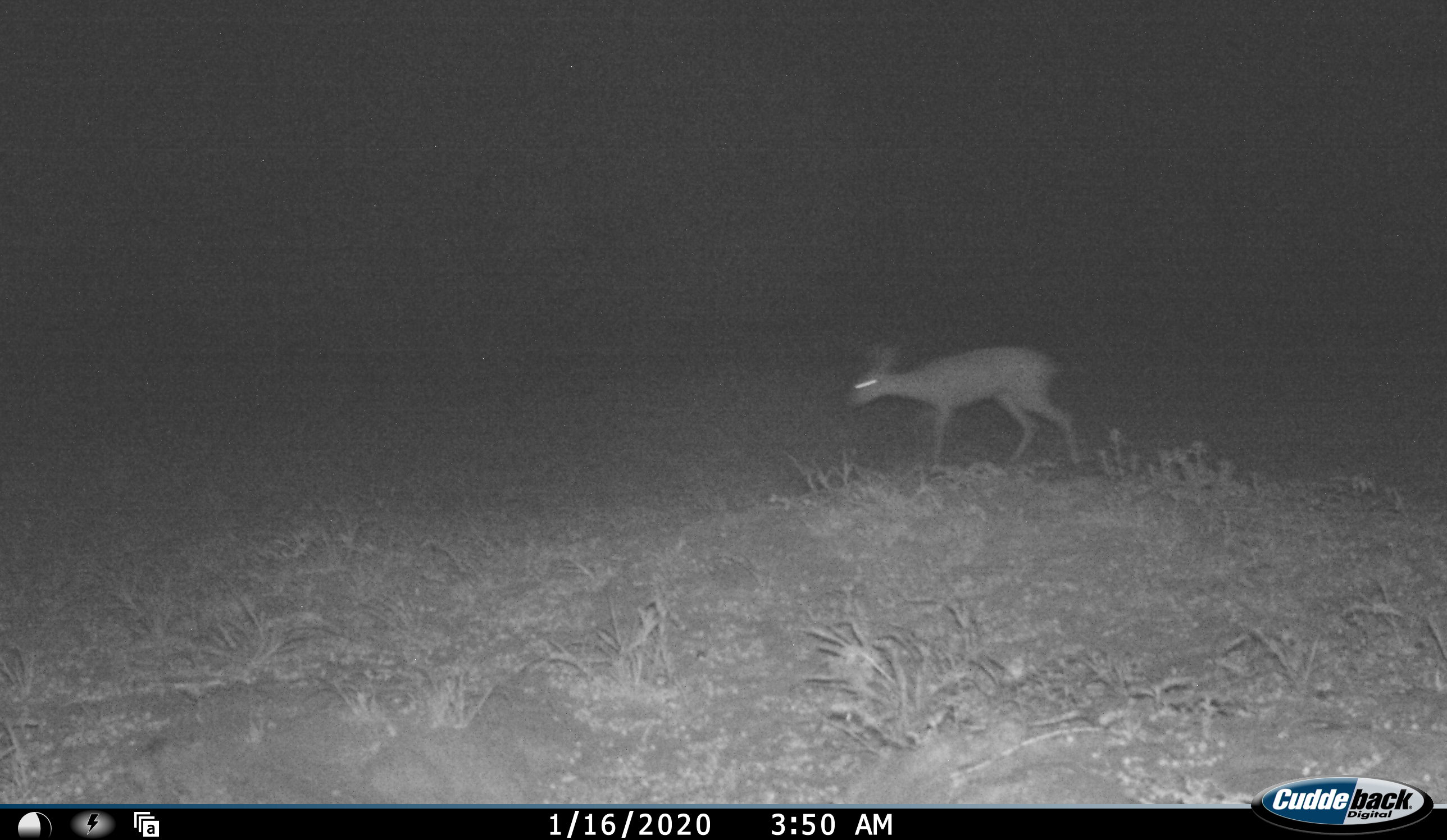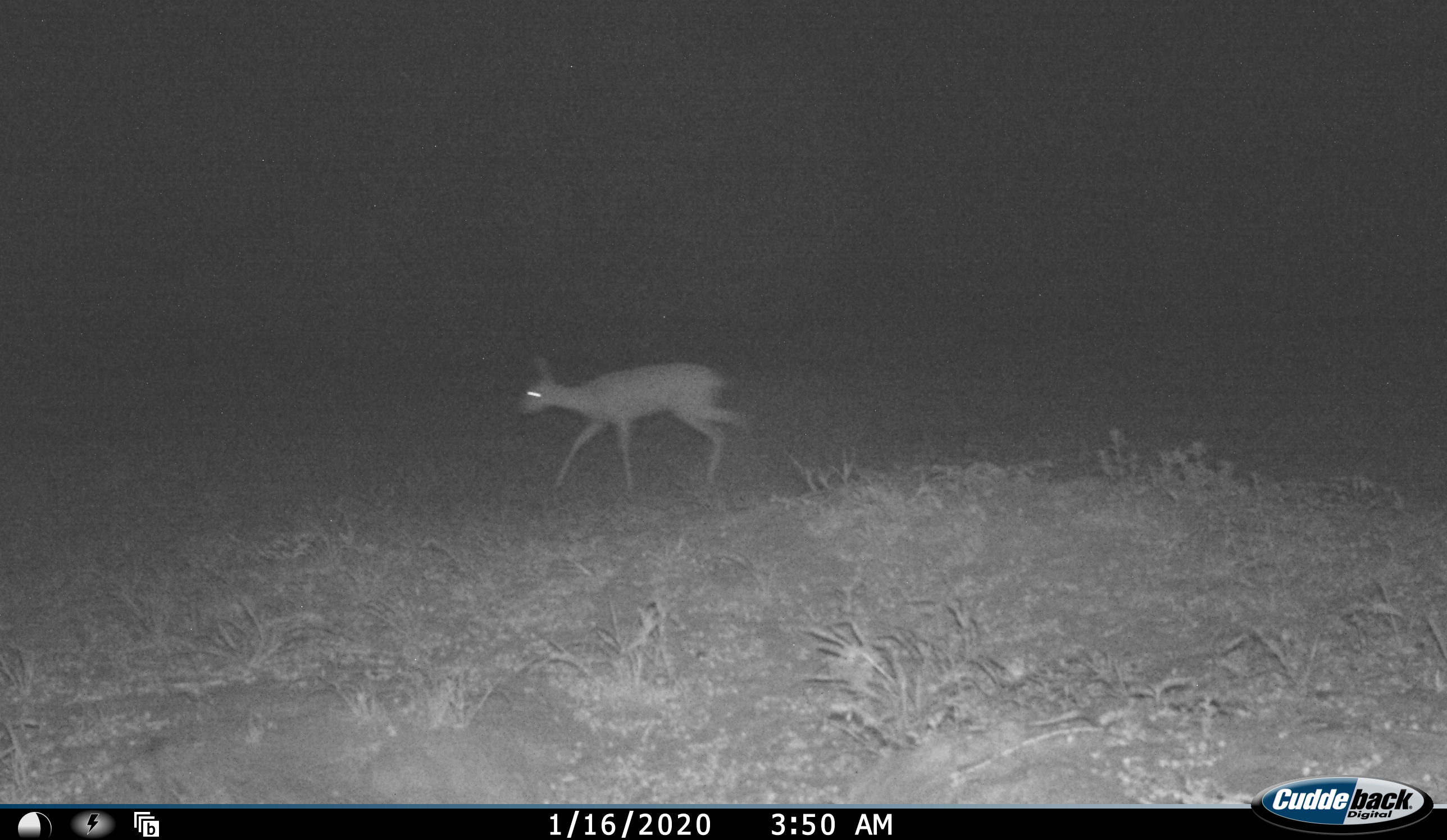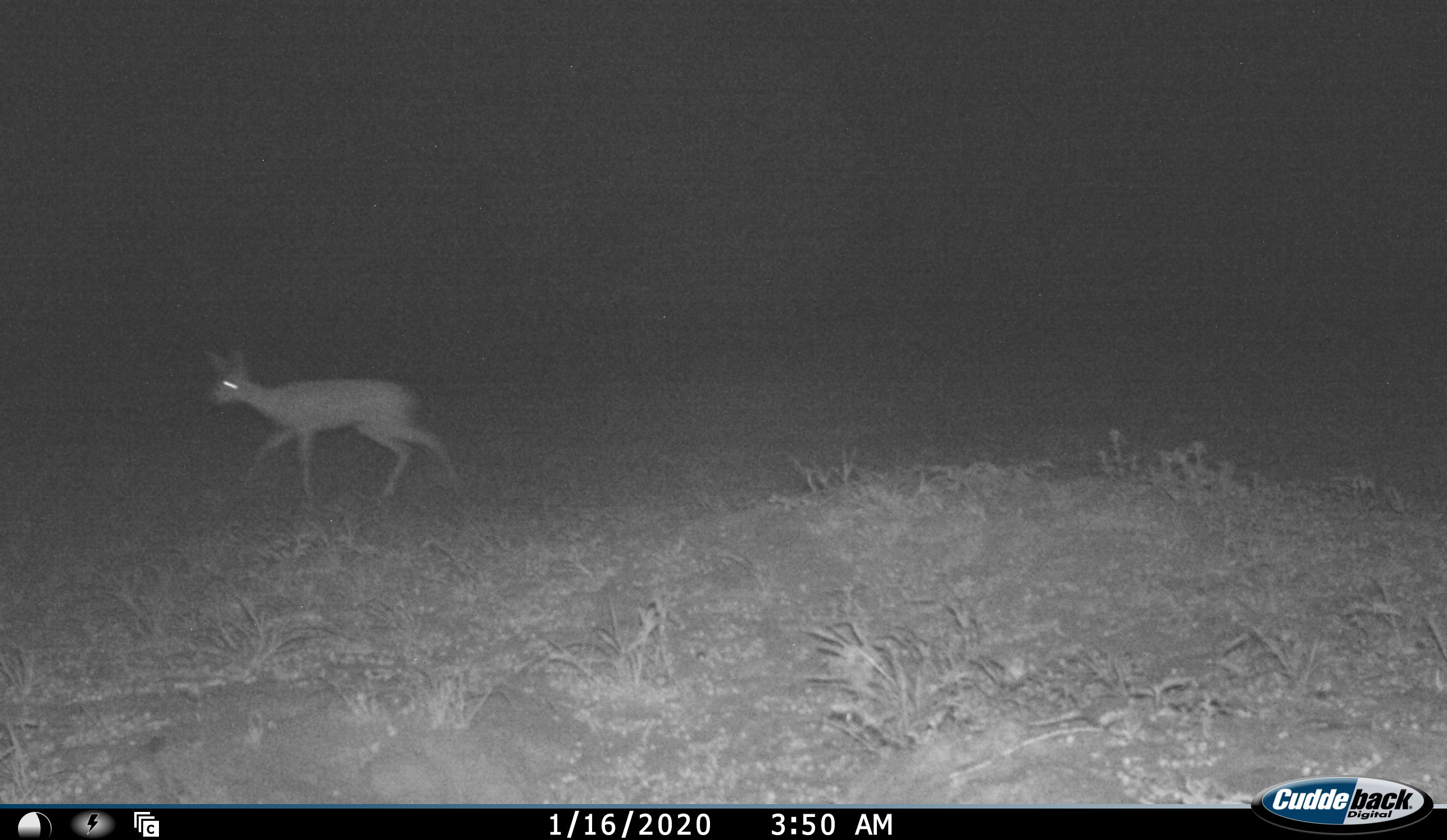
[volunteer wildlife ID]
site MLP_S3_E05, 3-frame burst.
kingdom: Animalia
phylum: Chordata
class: Mammalia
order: Artiodactyla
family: Bovidae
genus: Raphicerus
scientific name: Raphicerus campestris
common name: steenbok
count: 1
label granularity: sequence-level